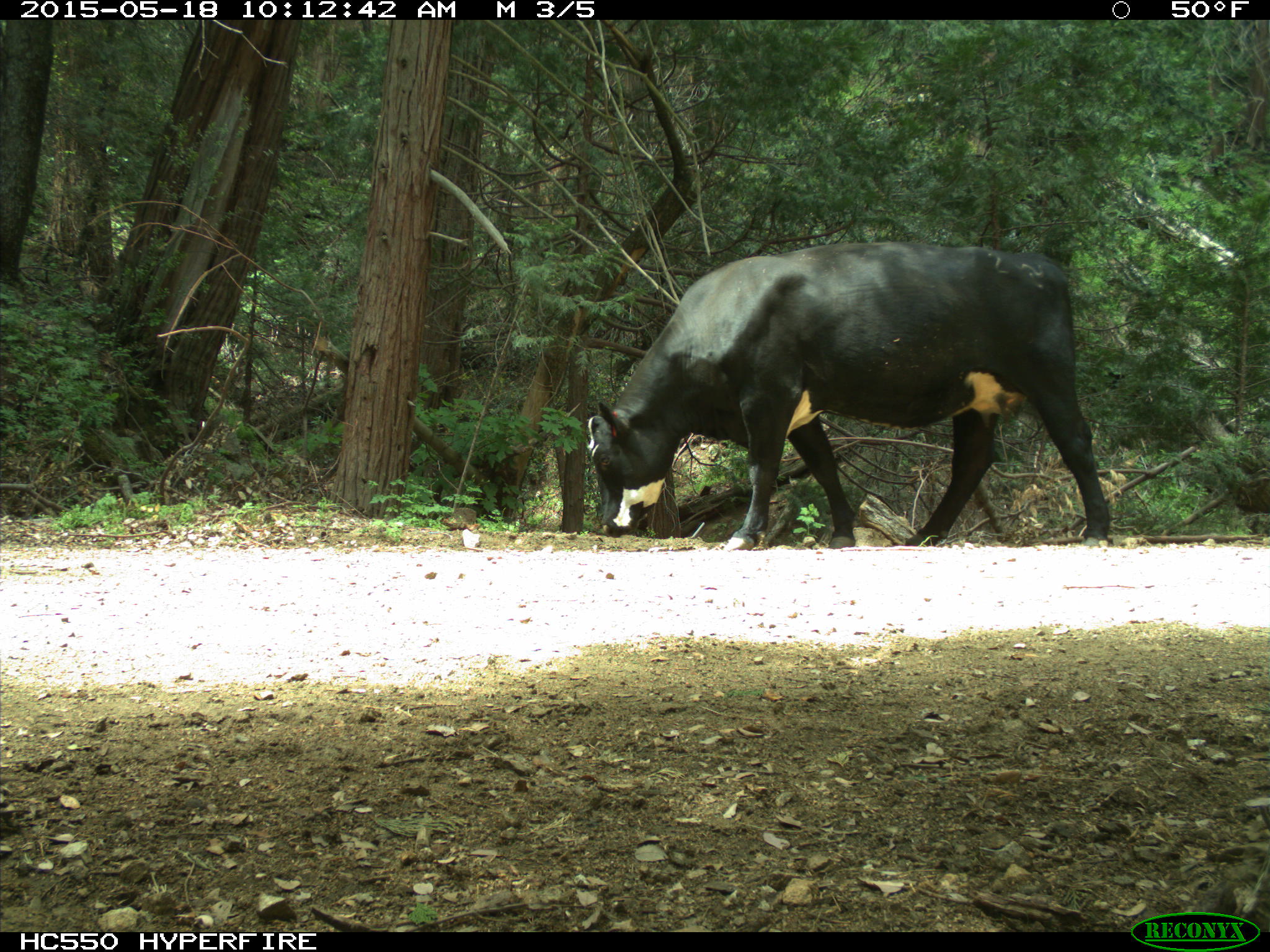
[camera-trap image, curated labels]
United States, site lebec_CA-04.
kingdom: Animalia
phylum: Chordata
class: Mammalia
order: Artiodactyla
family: Bovidae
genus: Bos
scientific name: Bos taurus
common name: domestic cow